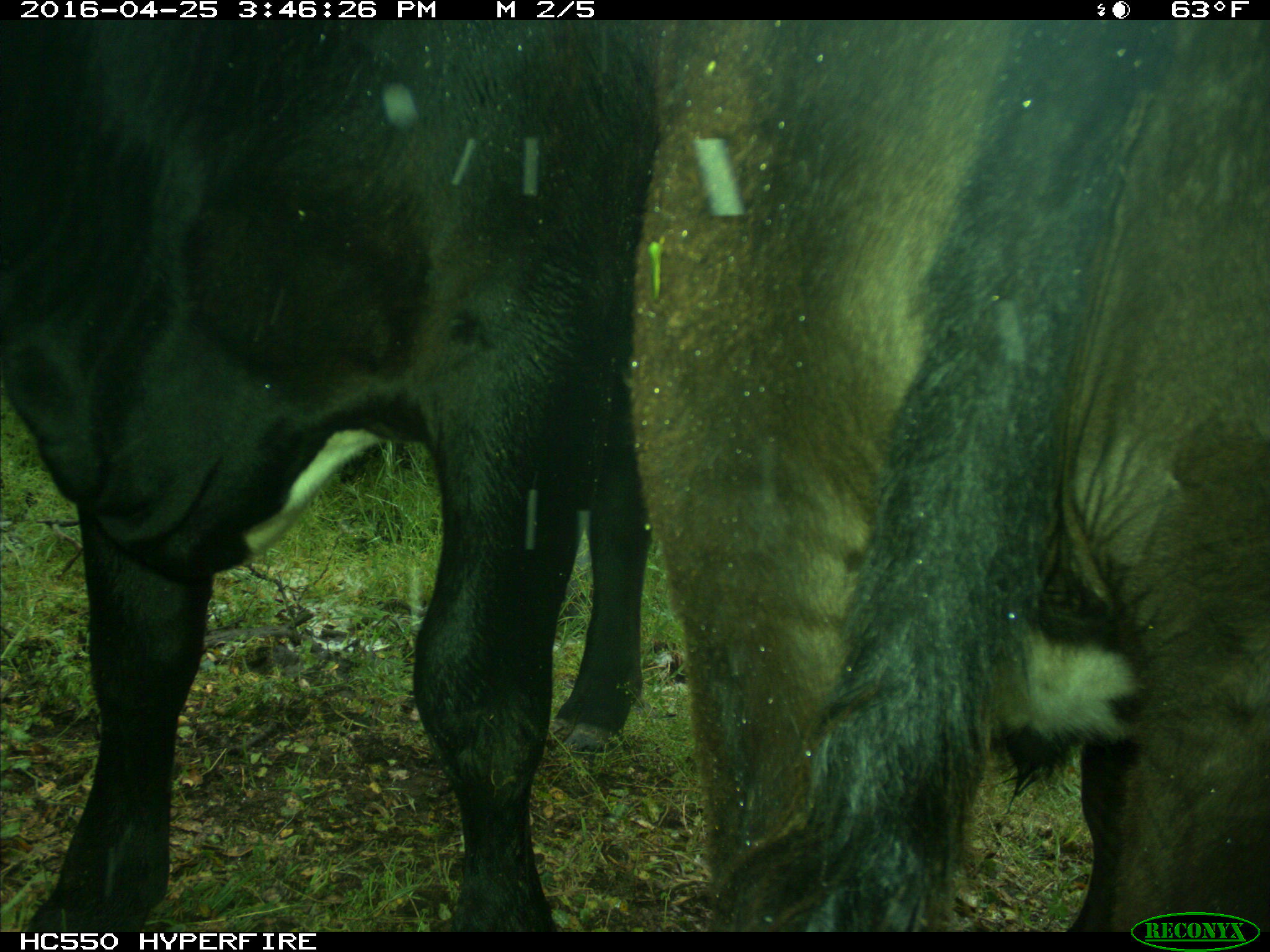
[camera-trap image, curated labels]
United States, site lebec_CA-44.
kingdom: Animalia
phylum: Chordata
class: Mammalia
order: Artiodactyla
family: Bovidae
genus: Bos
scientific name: Bos taurus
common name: domestic cow